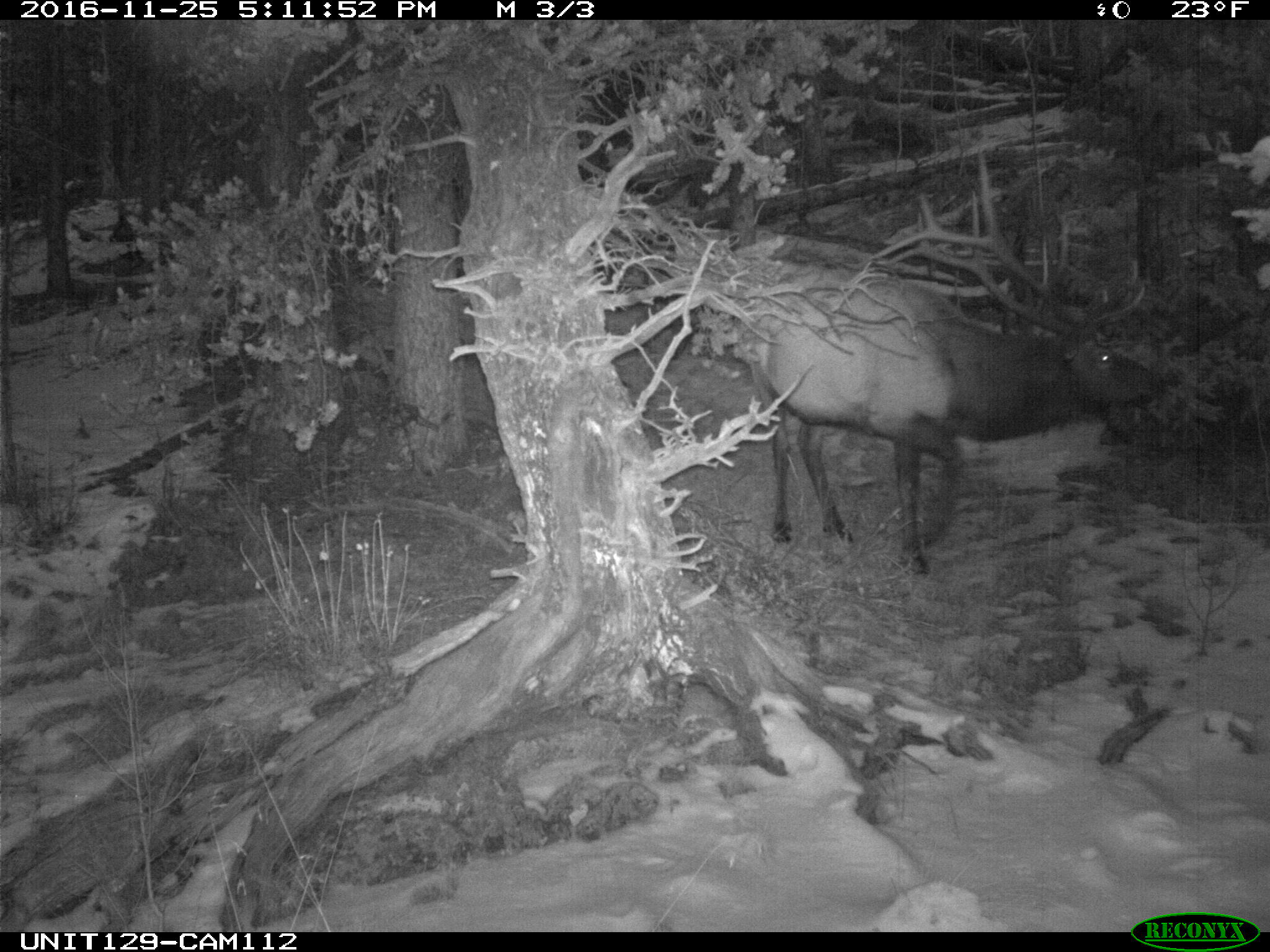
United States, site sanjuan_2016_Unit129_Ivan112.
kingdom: Animalia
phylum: Chordata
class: Mammalia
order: Artiodactyla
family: Cervidae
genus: Cervus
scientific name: Cervus elaphus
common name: red deer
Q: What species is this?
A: Cervus elaphus (red deer).